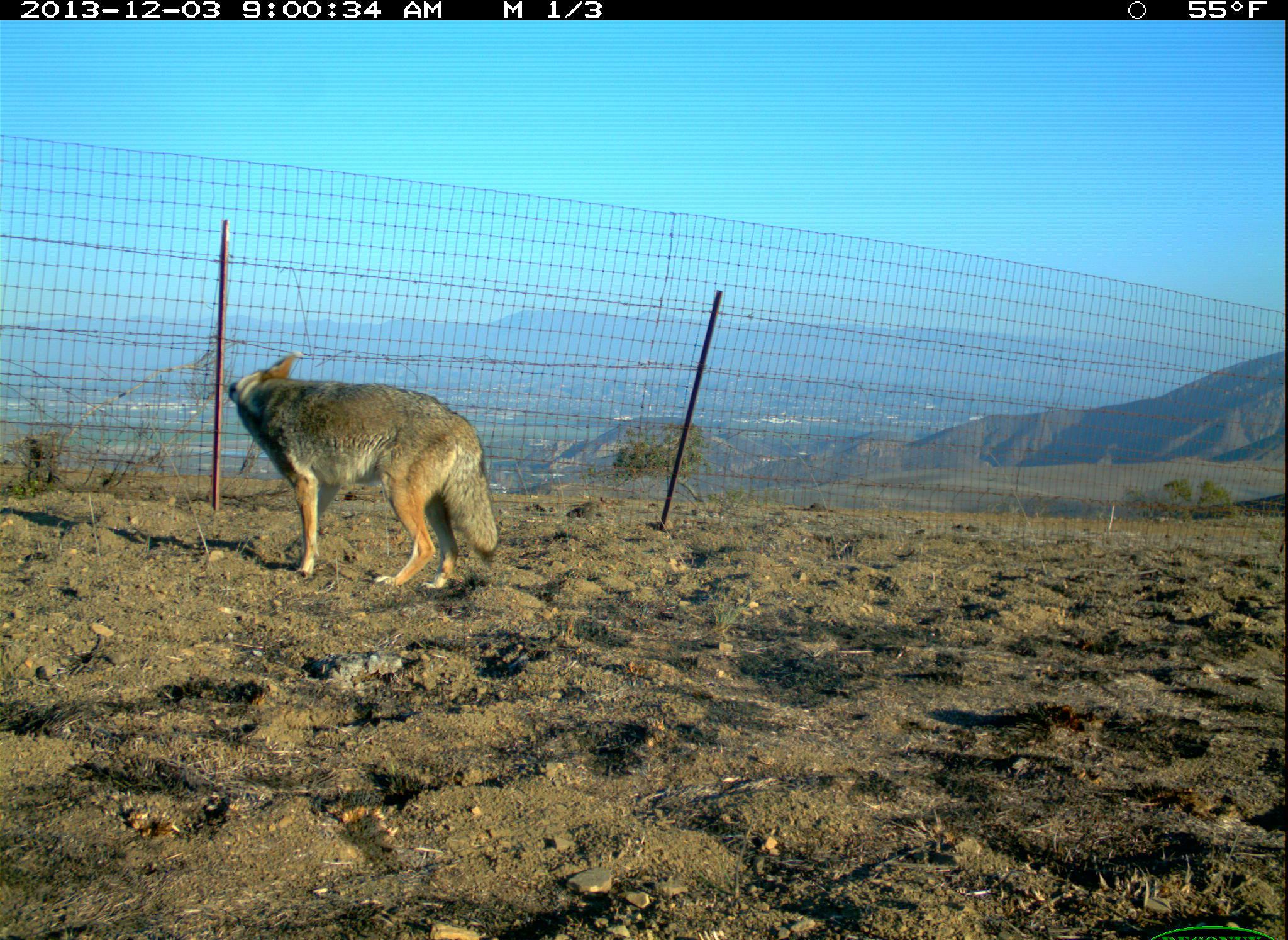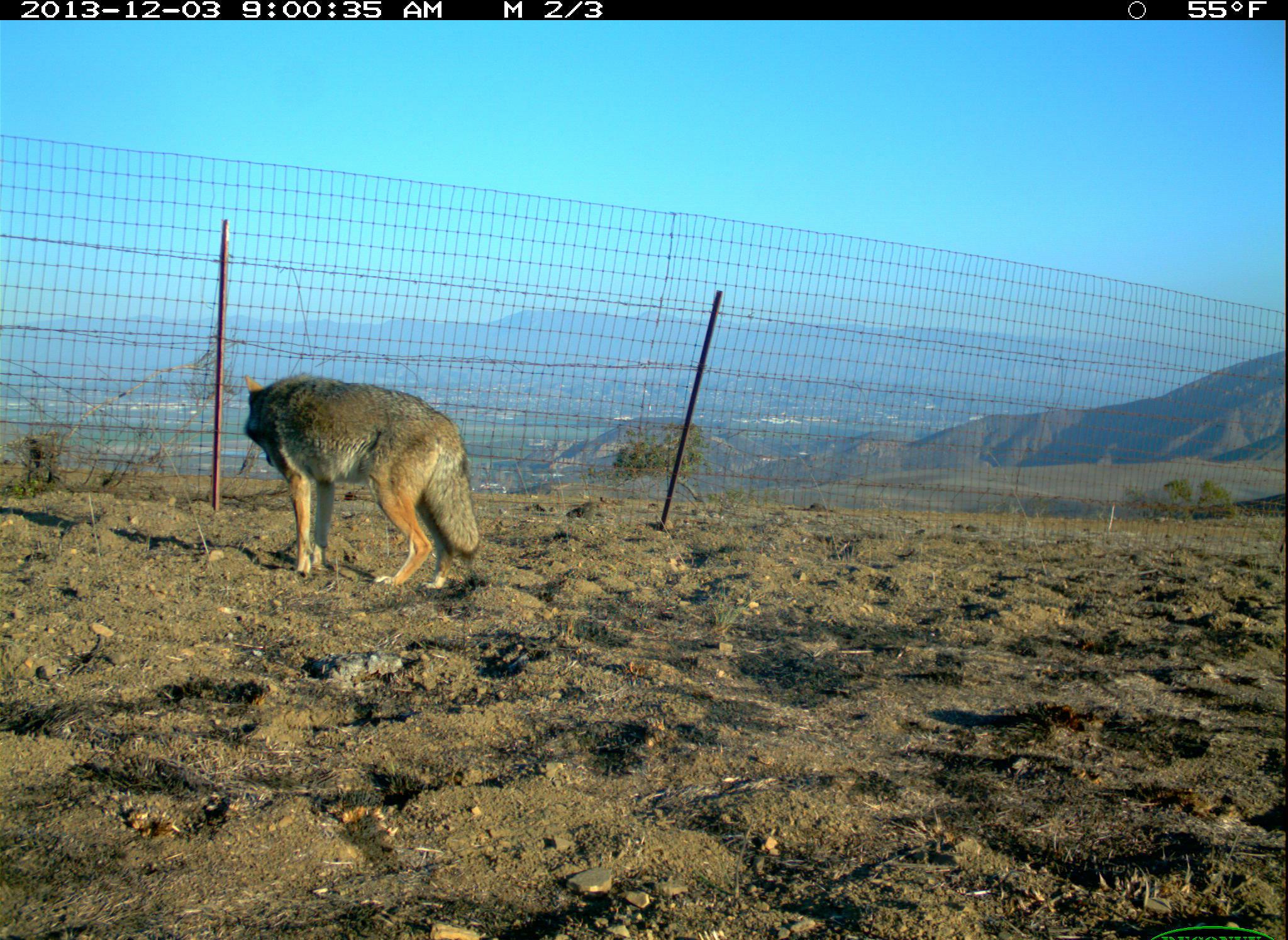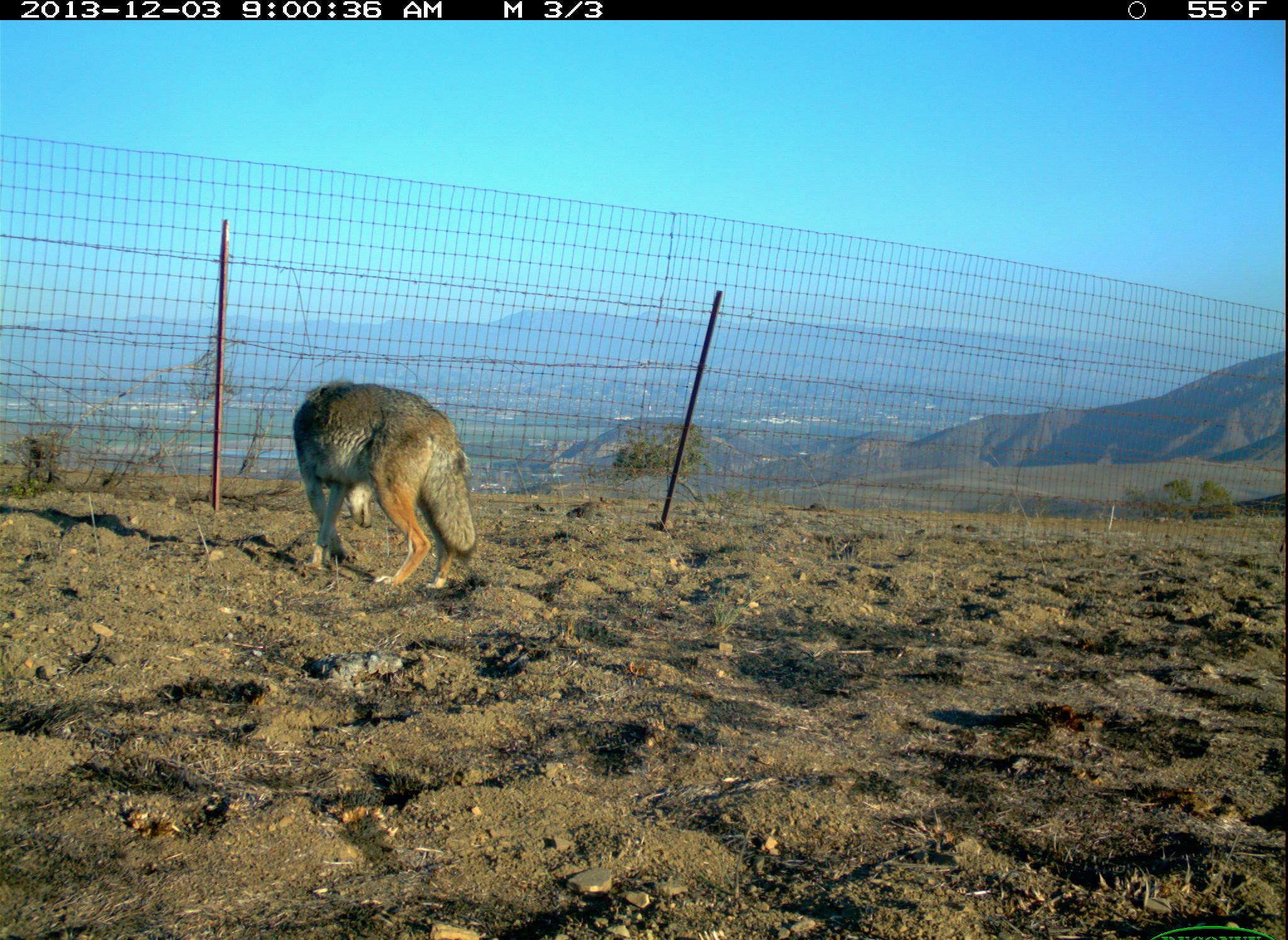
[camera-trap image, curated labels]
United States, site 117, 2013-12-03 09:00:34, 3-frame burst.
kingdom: Animalia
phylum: Chordata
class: Mammalia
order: Carnivora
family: Canidae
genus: Canis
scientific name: Canis latrans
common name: coyote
Coyote (Canis latrans).